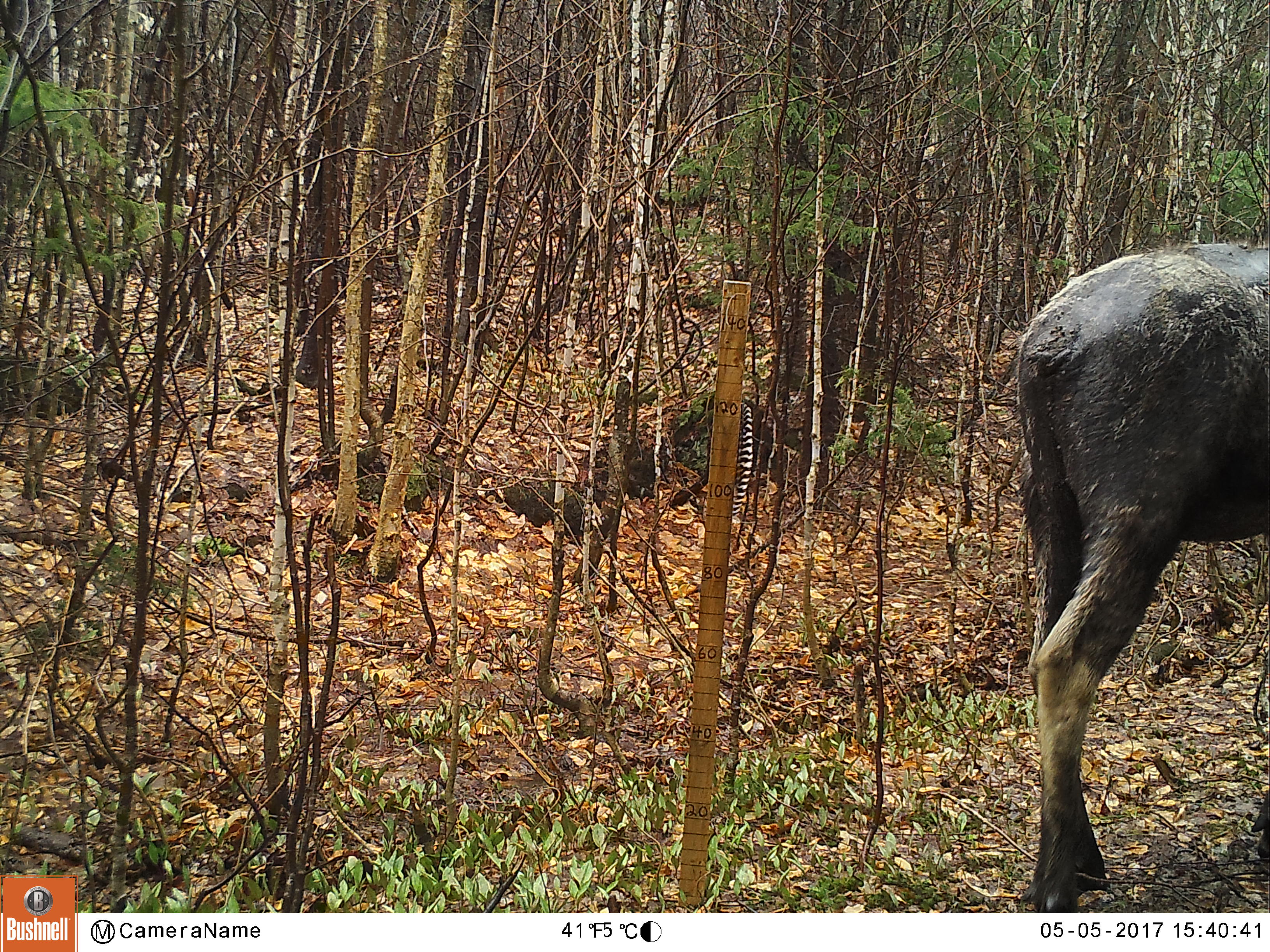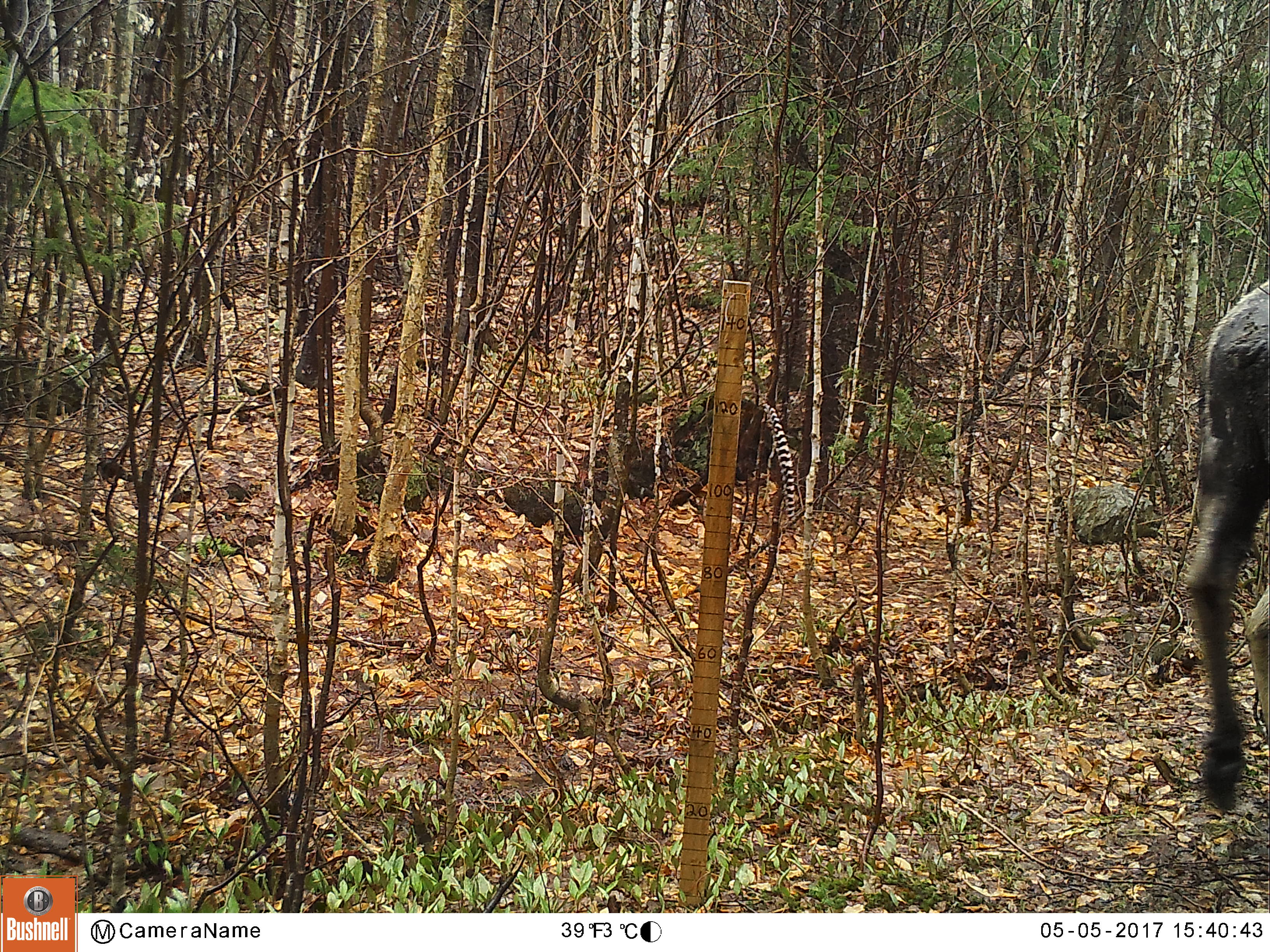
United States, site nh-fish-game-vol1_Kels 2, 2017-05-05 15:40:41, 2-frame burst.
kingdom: Animalia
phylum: Chordata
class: Mammalia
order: Artiodactyla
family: Cervidae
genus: Alces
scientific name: Alces alces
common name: moose